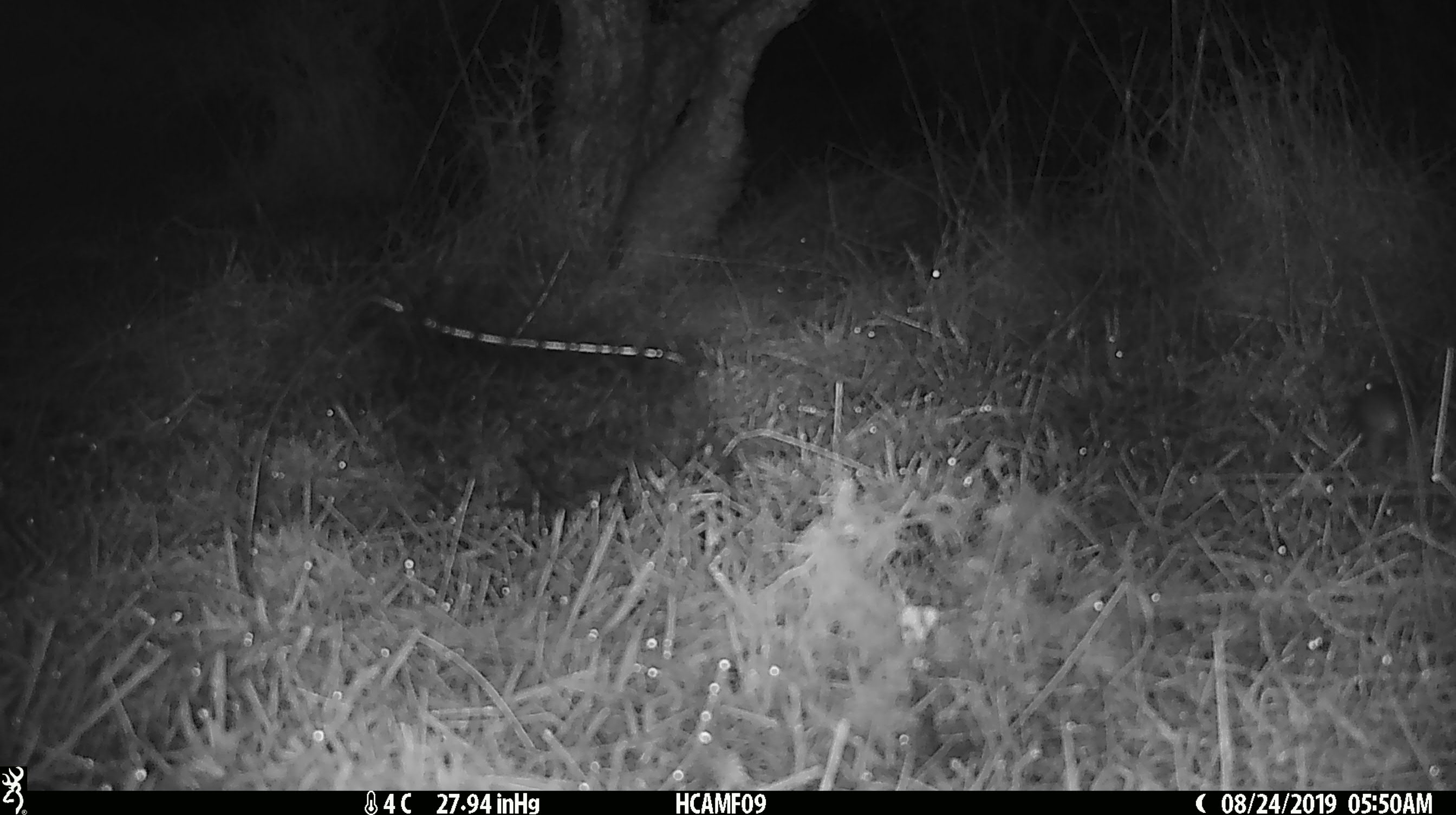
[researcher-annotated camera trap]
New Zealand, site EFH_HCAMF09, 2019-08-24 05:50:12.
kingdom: Animalia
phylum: Chordata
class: Mammalia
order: Rodentia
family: Muridae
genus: Mus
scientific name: Mus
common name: mouse